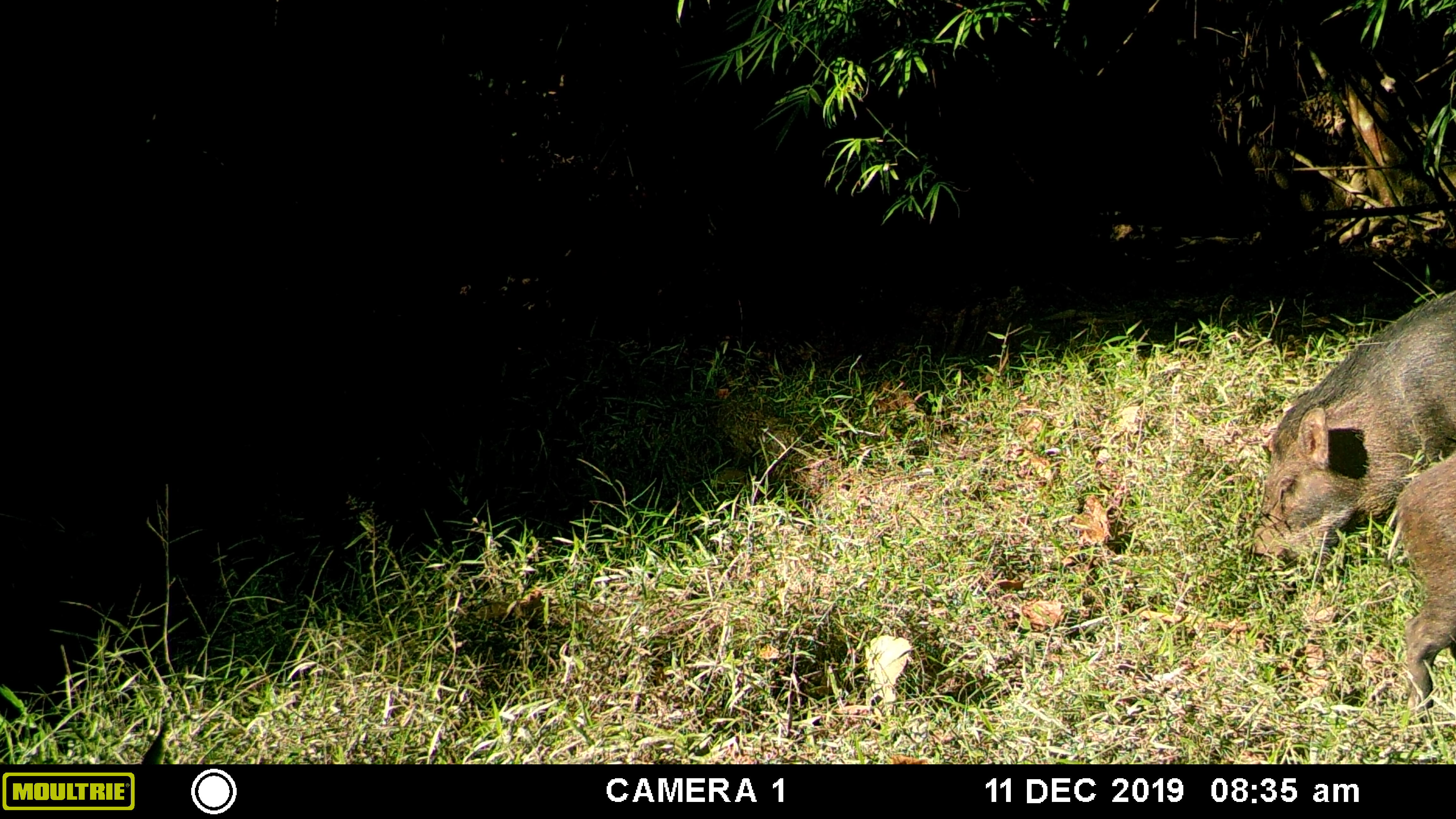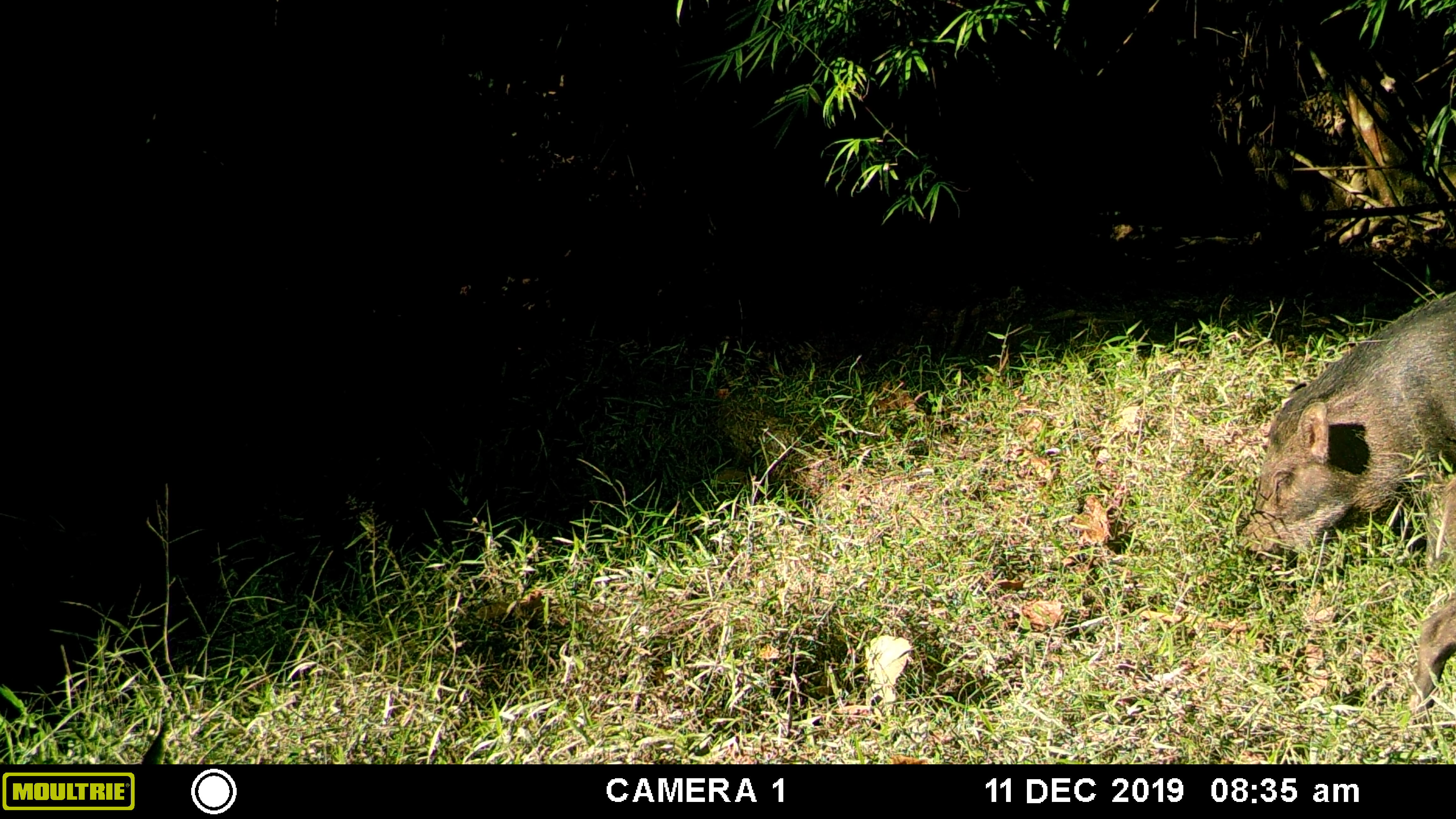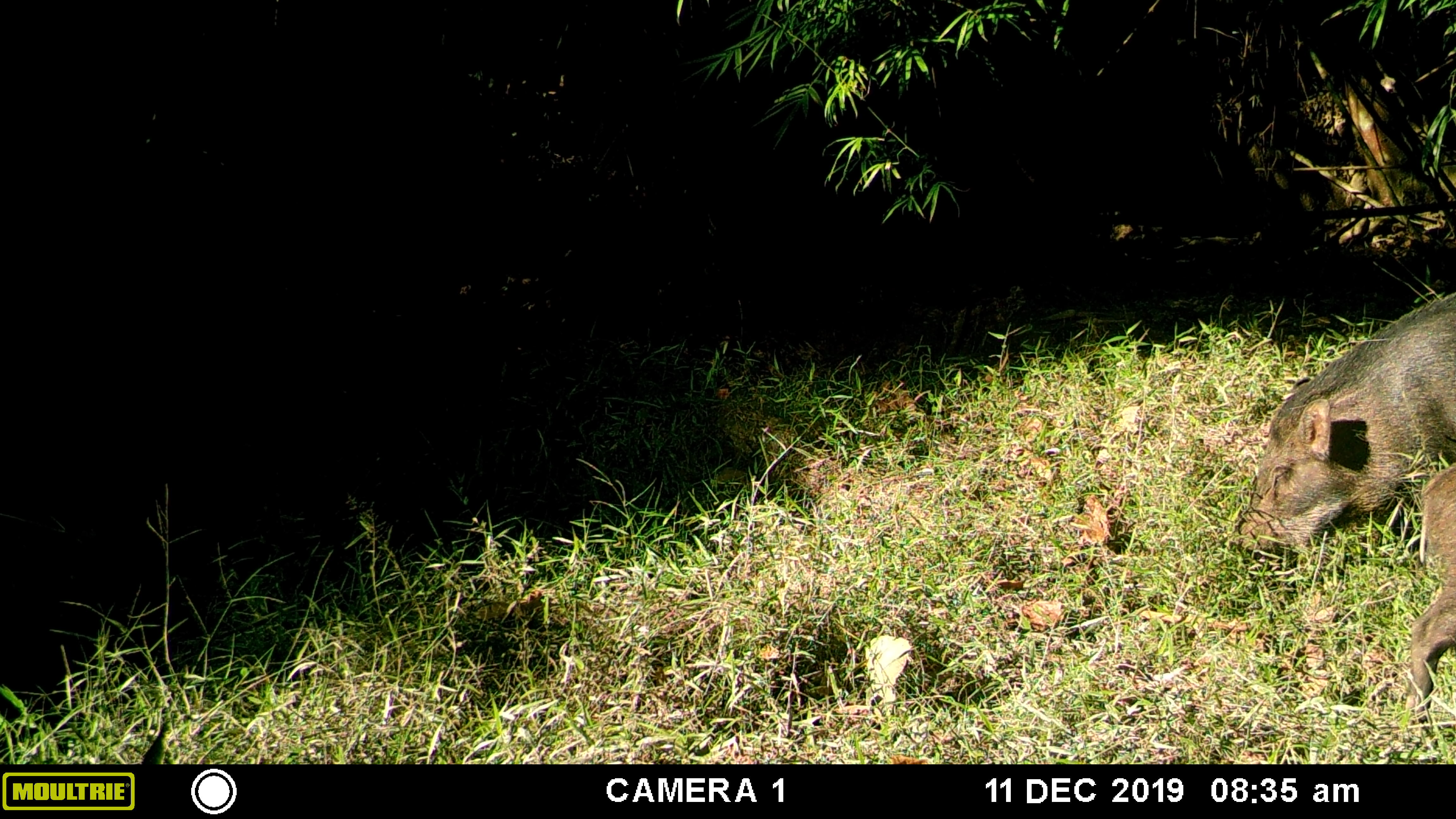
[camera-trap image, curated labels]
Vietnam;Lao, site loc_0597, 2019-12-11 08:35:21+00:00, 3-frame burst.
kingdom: Animalia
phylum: Chordata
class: Mammalia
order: Artiodactyla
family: Suidae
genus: Sus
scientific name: Sus scrofa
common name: eurasian wild pig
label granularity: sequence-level